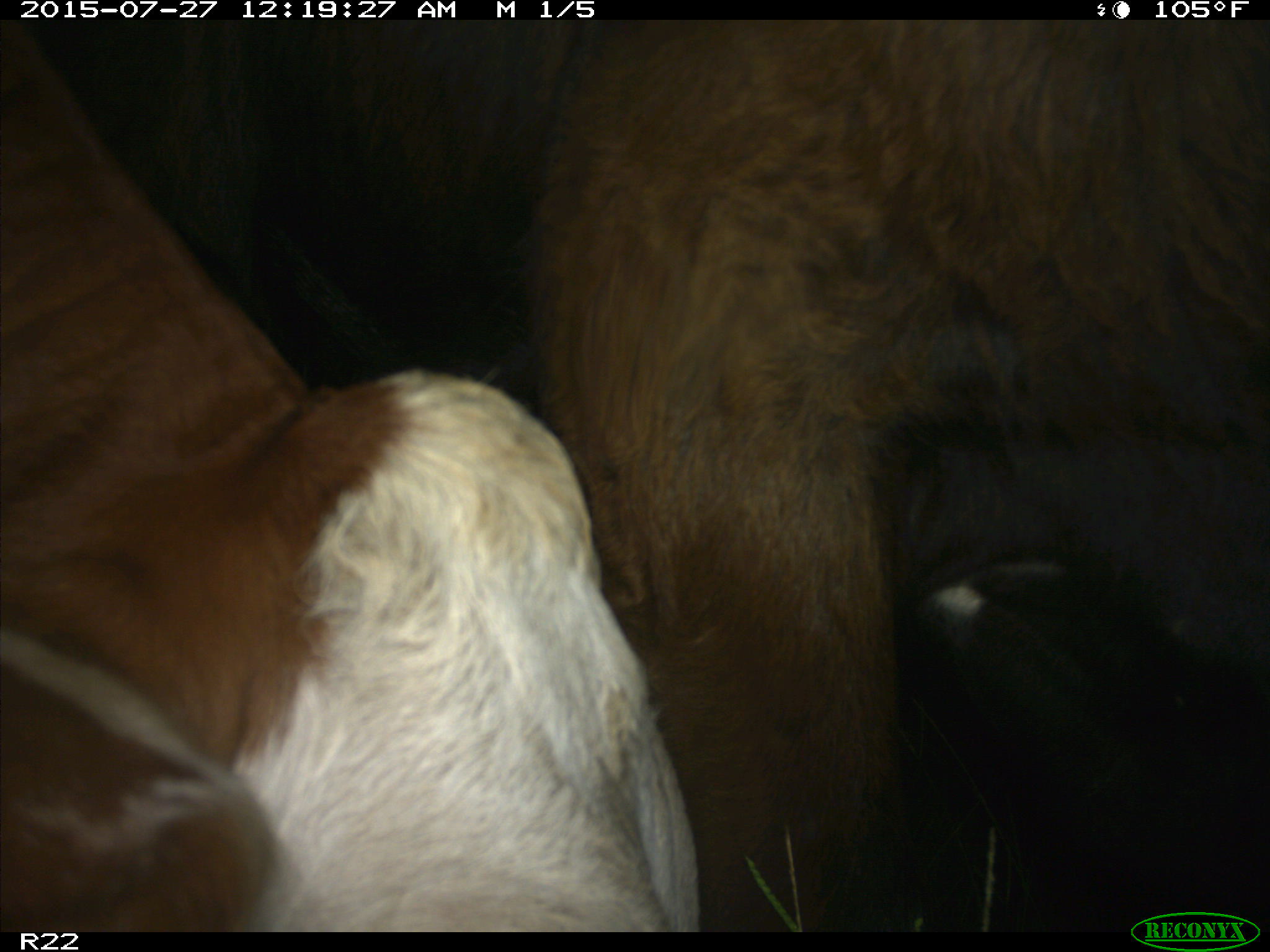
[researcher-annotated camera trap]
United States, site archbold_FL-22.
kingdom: Animalia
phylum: Chordata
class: Mammalia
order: Artiodactyla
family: Bovidae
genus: Bos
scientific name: Bos taurus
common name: domestic cow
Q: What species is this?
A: Bos taurus (domestic cow).